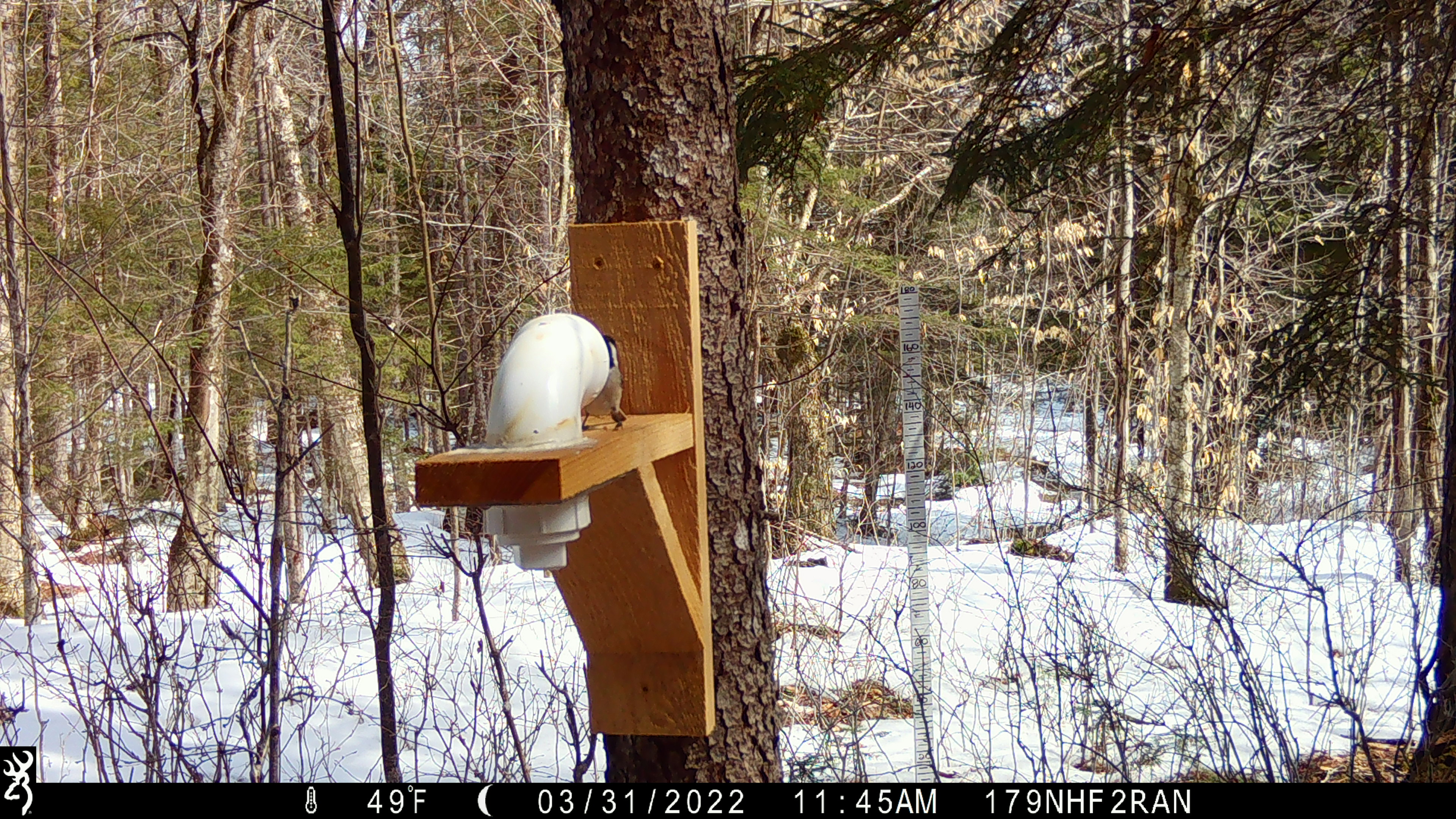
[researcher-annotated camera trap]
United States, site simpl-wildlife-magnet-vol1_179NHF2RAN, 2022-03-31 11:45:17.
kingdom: Animalia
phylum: Chordata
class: Aves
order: Passeriformes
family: Paridae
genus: Poecile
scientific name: Poecile atricapillus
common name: black-capped chickadee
Black-capped chickadee (Poecile atricapillus).